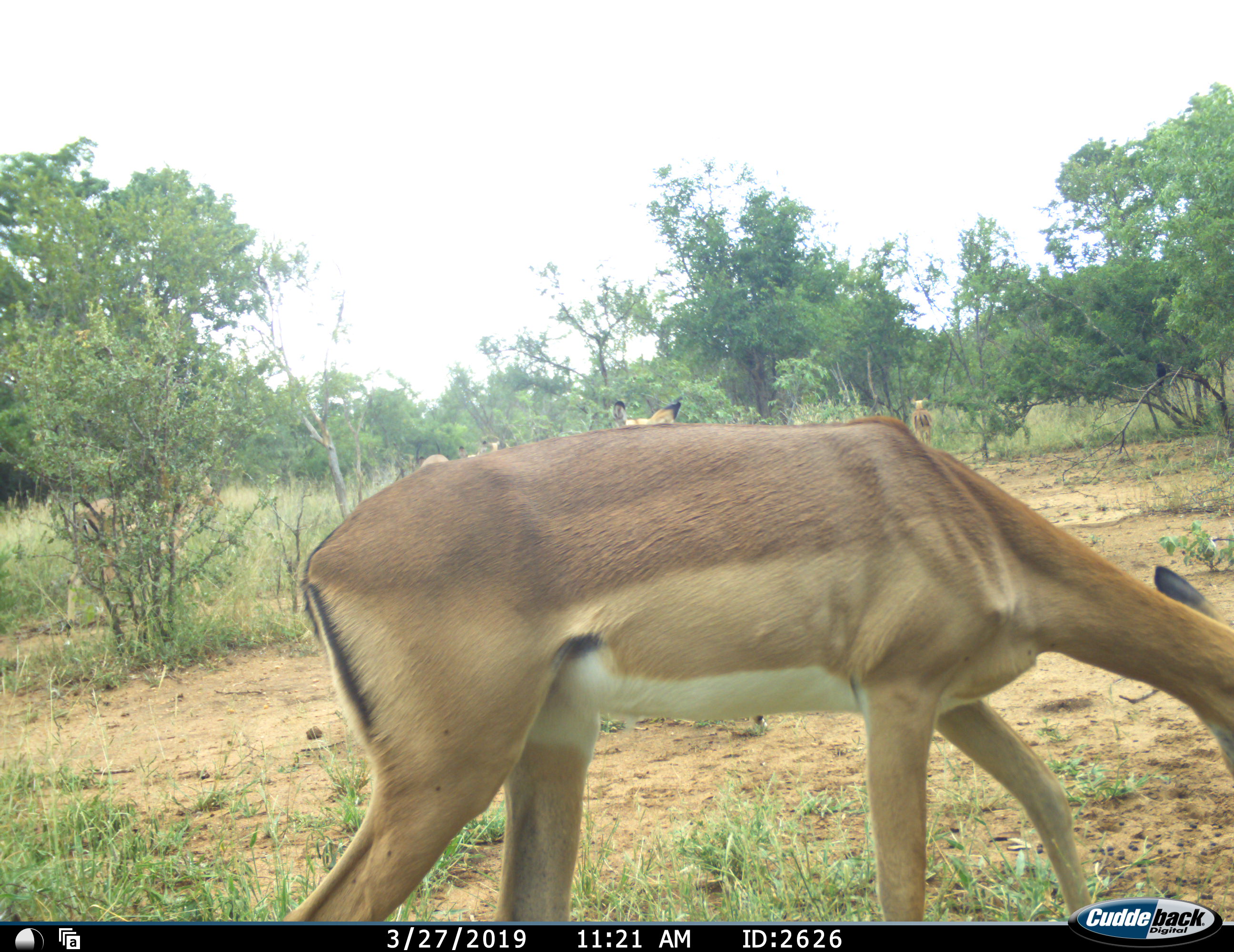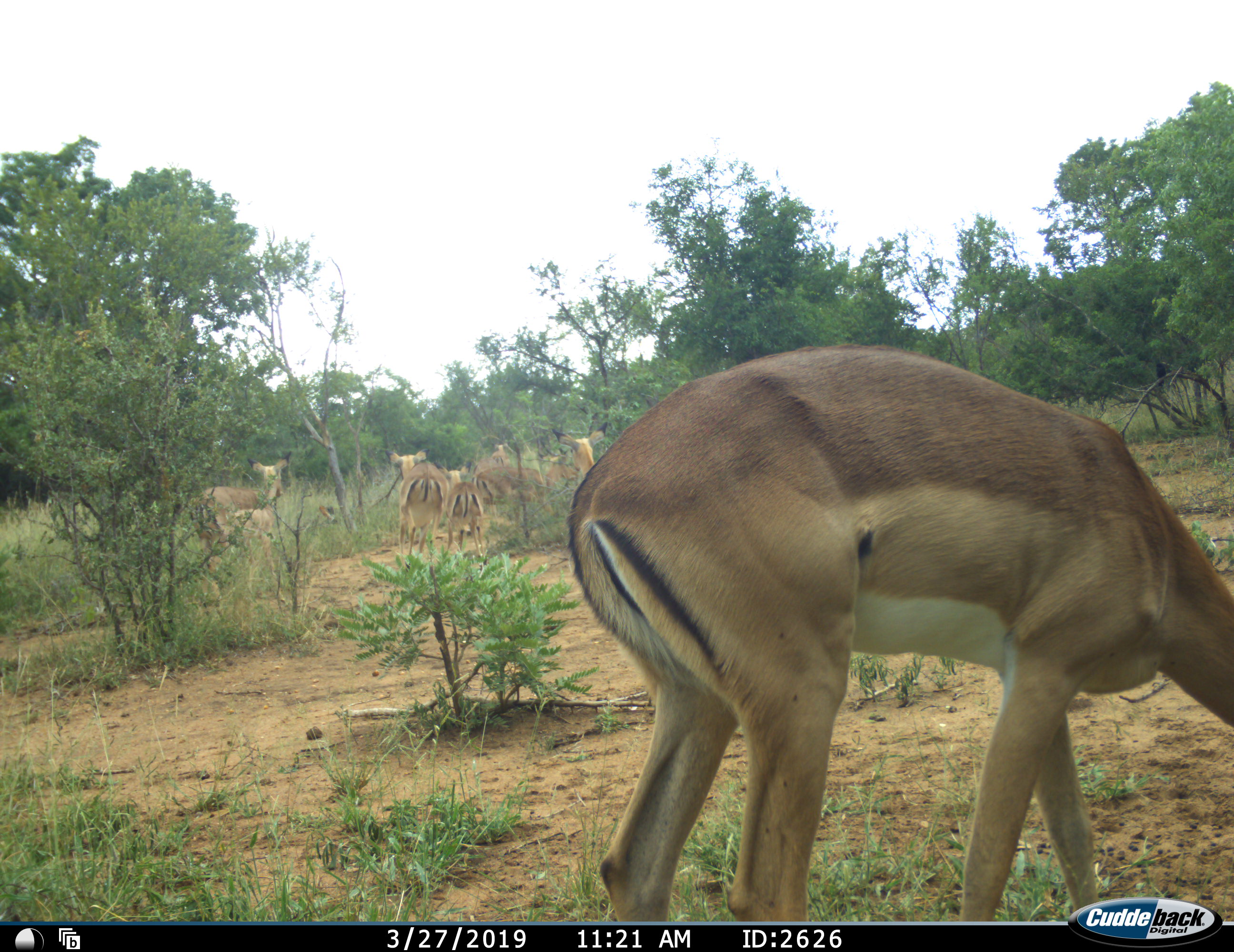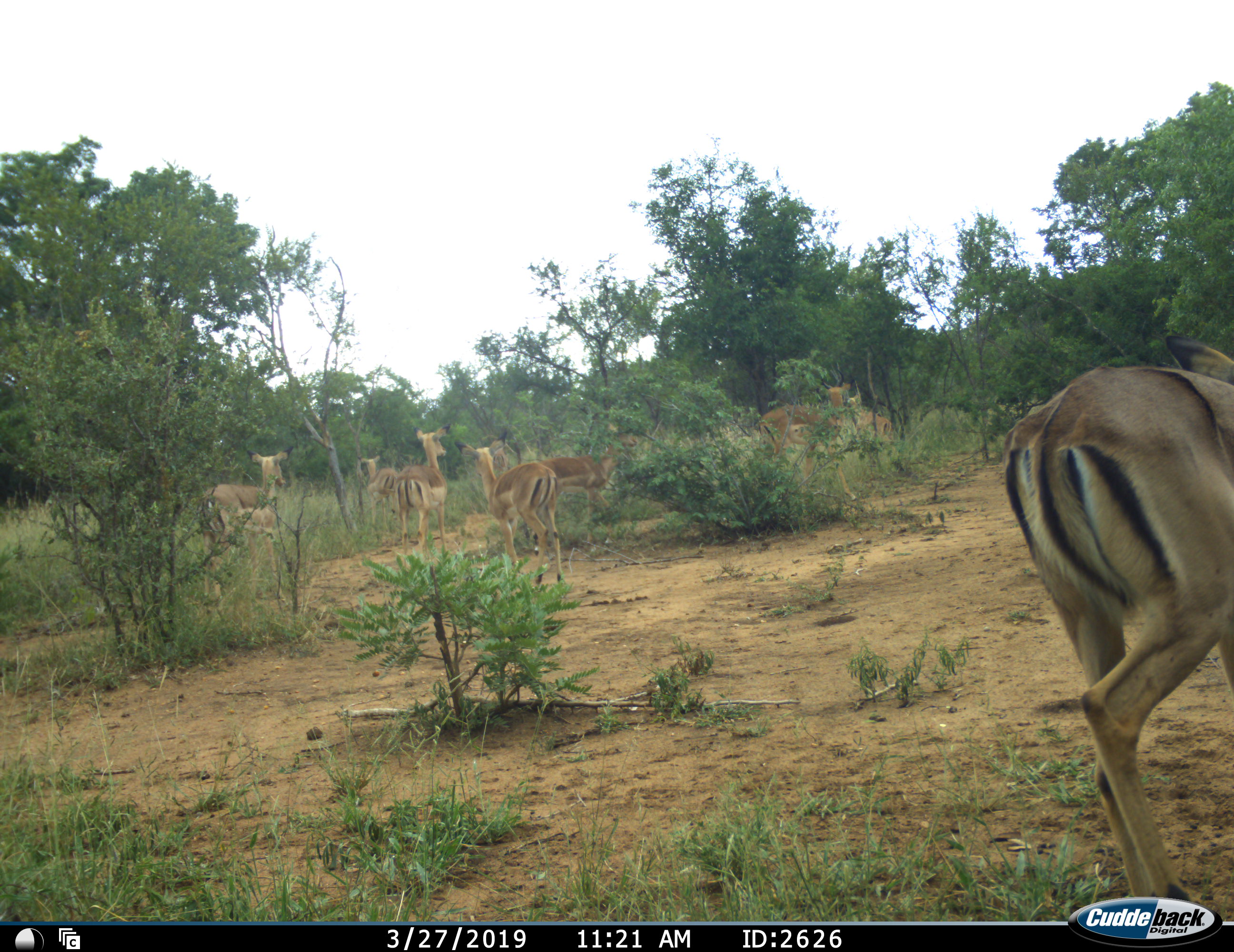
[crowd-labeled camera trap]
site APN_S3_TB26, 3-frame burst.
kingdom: Animalia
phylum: Chordata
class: Mammalia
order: Artiodactyla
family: Bovidae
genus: Aepyceros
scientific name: Aepyceros melampus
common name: impala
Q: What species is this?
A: Impala (Aepyceros melampus).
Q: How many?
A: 8.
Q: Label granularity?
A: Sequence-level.